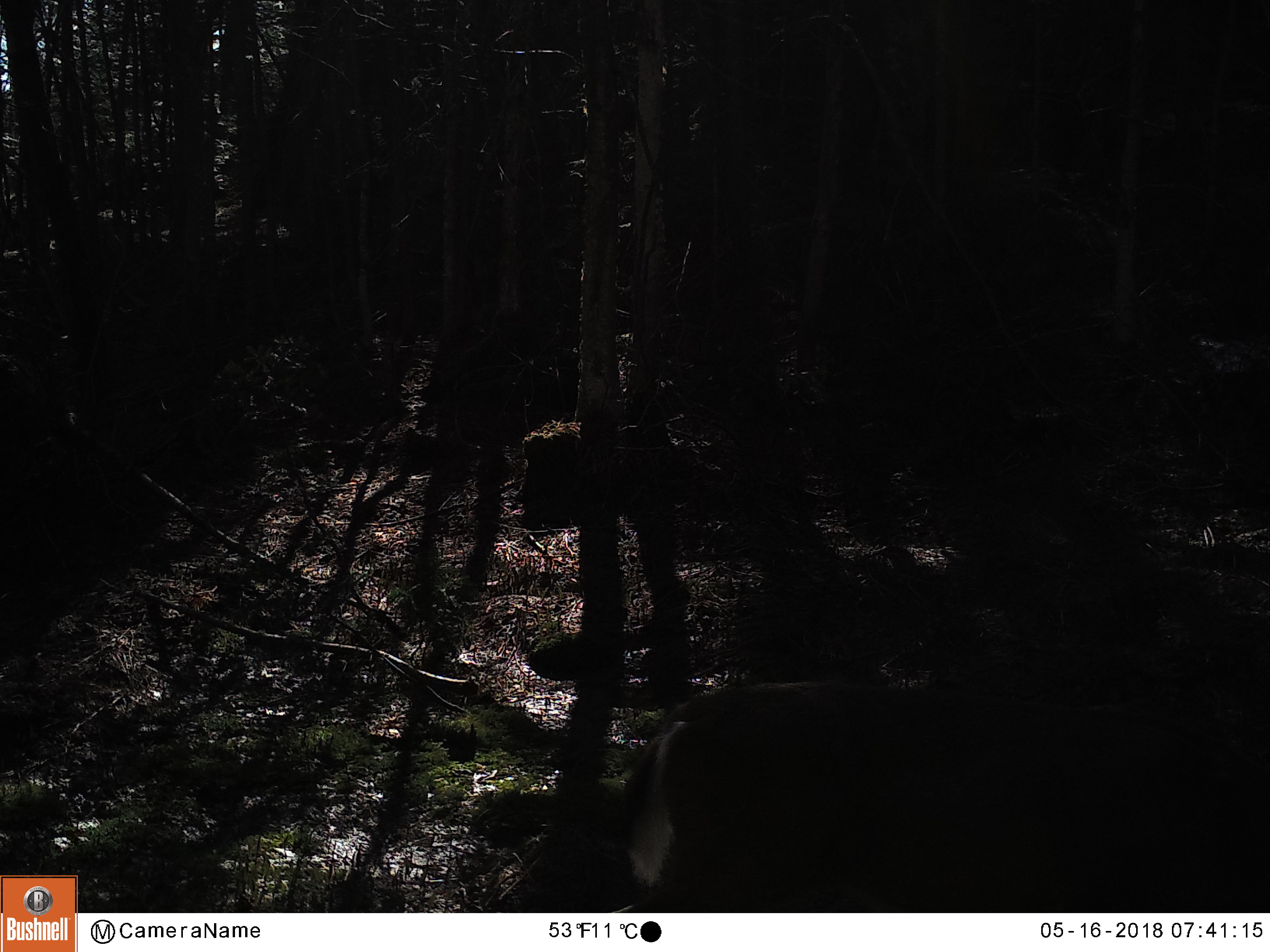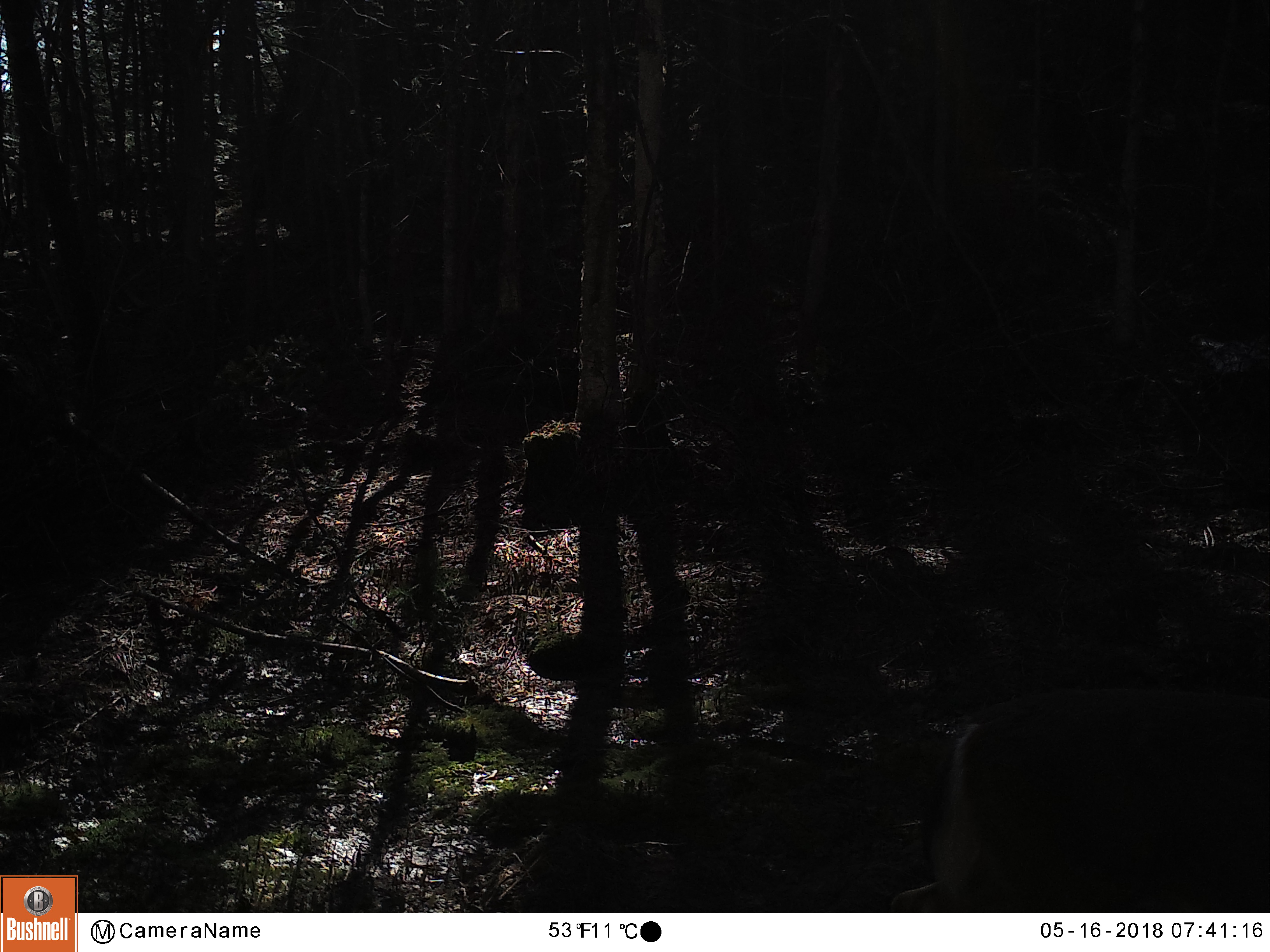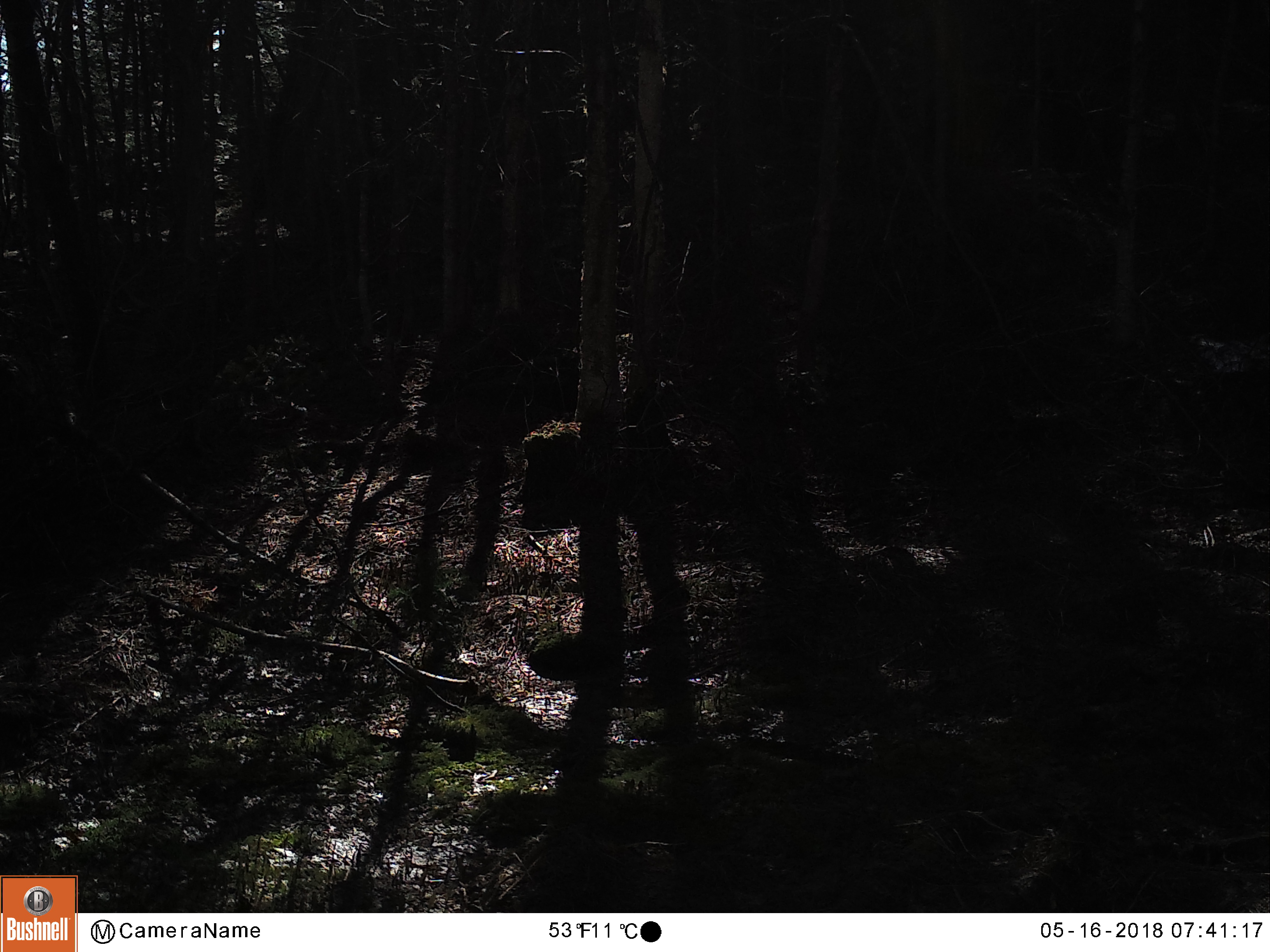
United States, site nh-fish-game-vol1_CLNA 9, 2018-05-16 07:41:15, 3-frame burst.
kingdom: Animalia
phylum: Chordata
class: Mammalia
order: Artiodactyla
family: Cervidae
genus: Odocoileus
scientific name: Odocoileus virginianus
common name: white-tailed deer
White-tailed deer (Odocoileus virginianus).